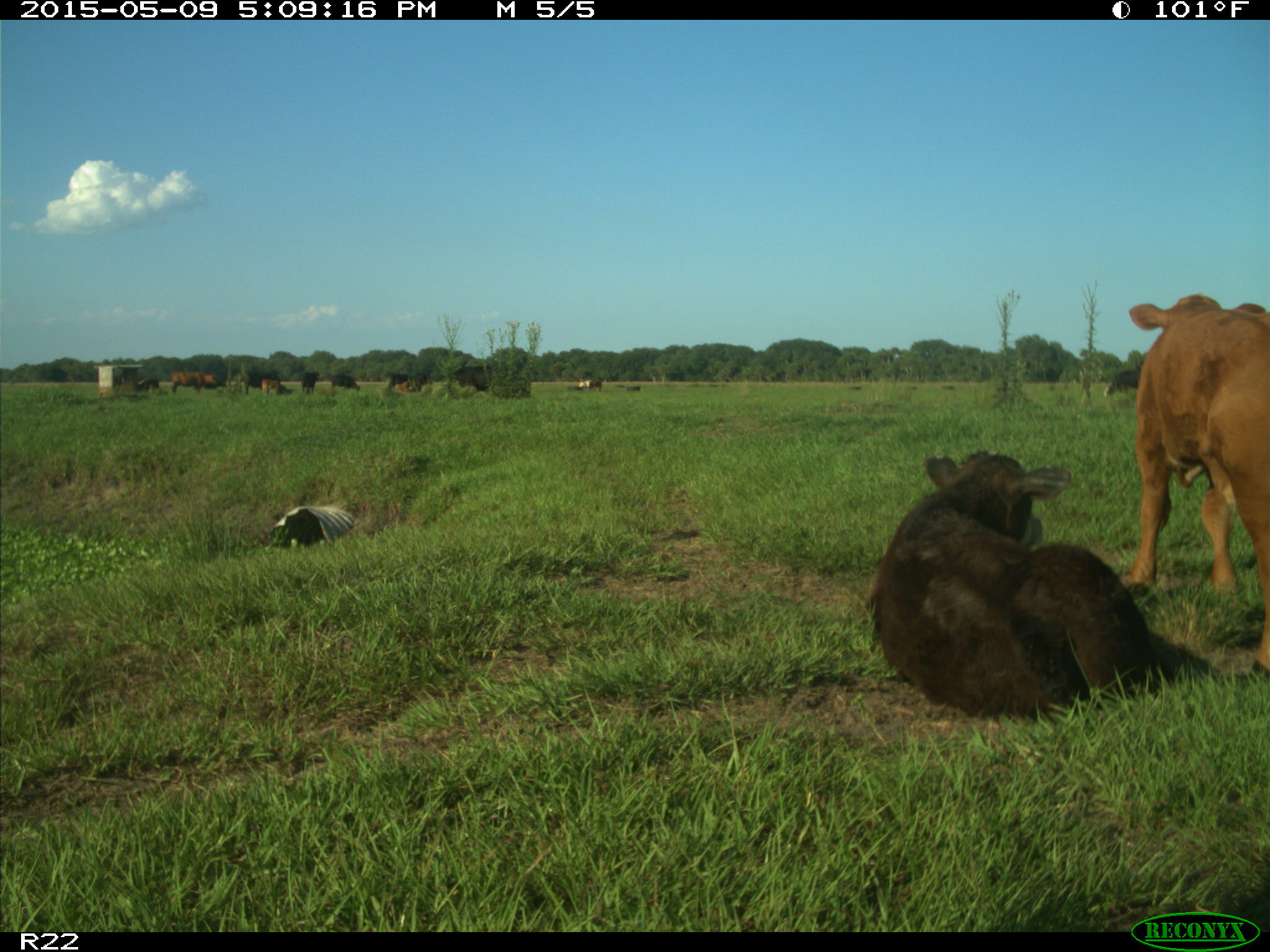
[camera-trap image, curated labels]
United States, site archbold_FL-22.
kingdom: Animalia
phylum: Chordata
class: Mammalia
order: Artiodactyla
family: Bovidae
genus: Bos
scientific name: Bos taurus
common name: domestic cow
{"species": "Bos taurus (domestic cow)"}